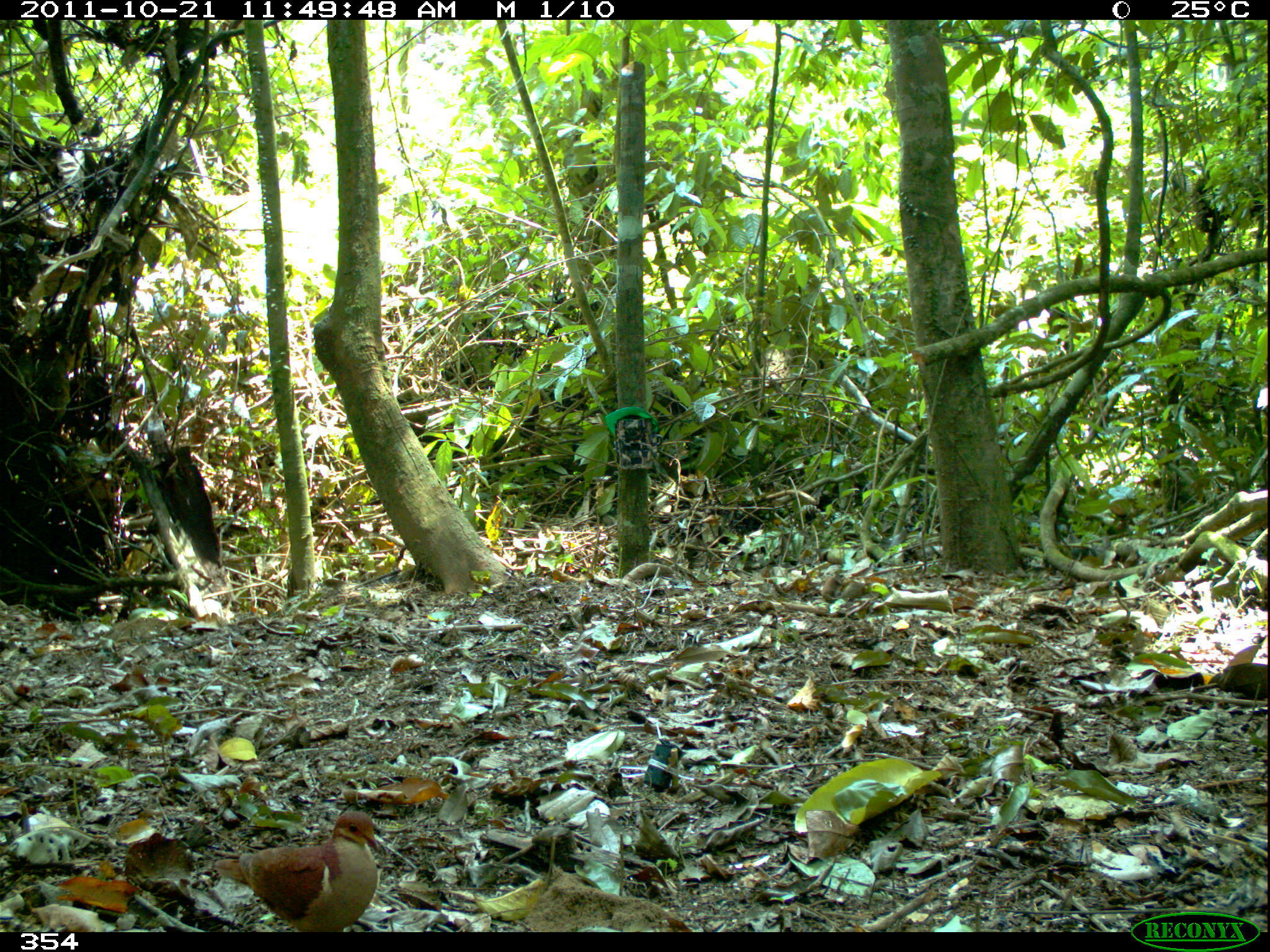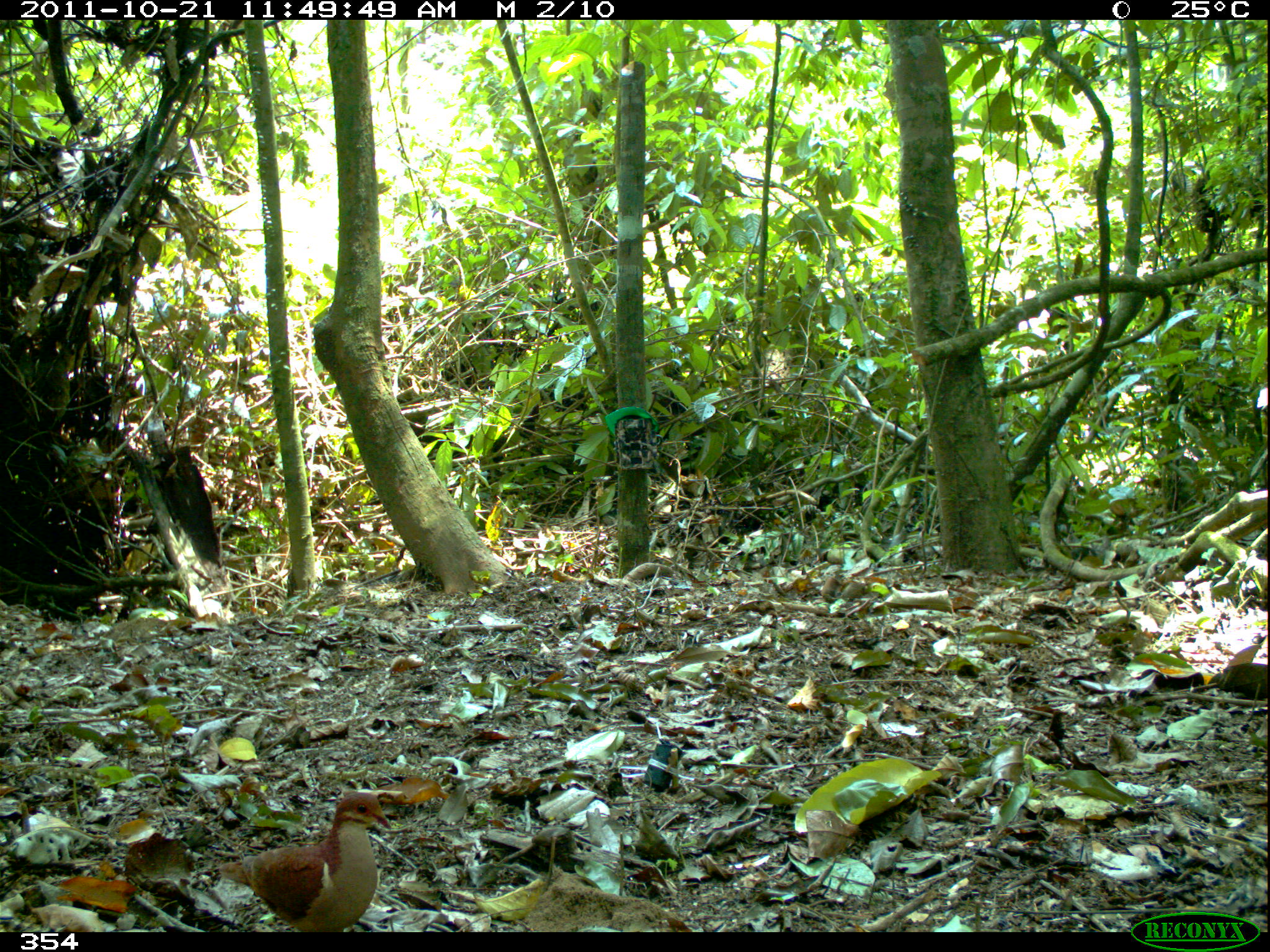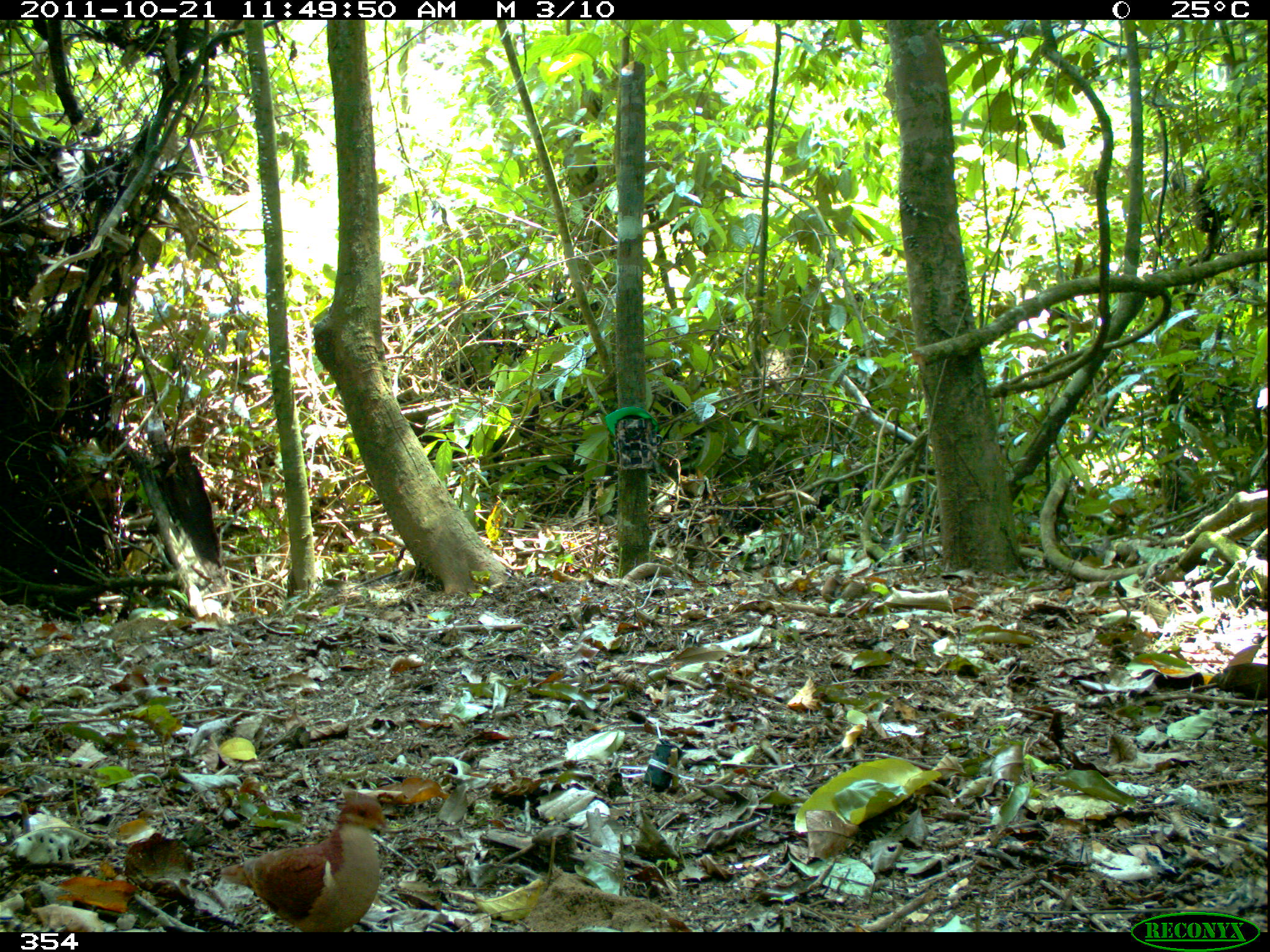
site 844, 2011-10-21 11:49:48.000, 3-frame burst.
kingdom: Animalia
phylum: Chordata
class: Aves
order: Columbiformes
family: Columbidae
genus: Geotrygon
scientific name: Geotrygon montana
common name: ruddy quail-dove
Geotrygon montana (ruddy quail-dove).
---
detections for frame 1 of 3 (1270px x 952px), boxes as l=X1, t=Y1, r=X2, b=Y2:
geotrygon montana: l=212, t=808, r=383, b=932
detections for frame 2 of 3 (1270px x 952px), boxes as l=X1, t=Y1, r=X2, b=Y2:
geotrygon montana: l=213, t=788, r=391, b=932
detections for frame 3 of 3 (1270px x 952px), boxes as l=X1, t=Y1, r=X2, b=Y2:
geotrygon montana: l=219, t=793, r=390, b=932